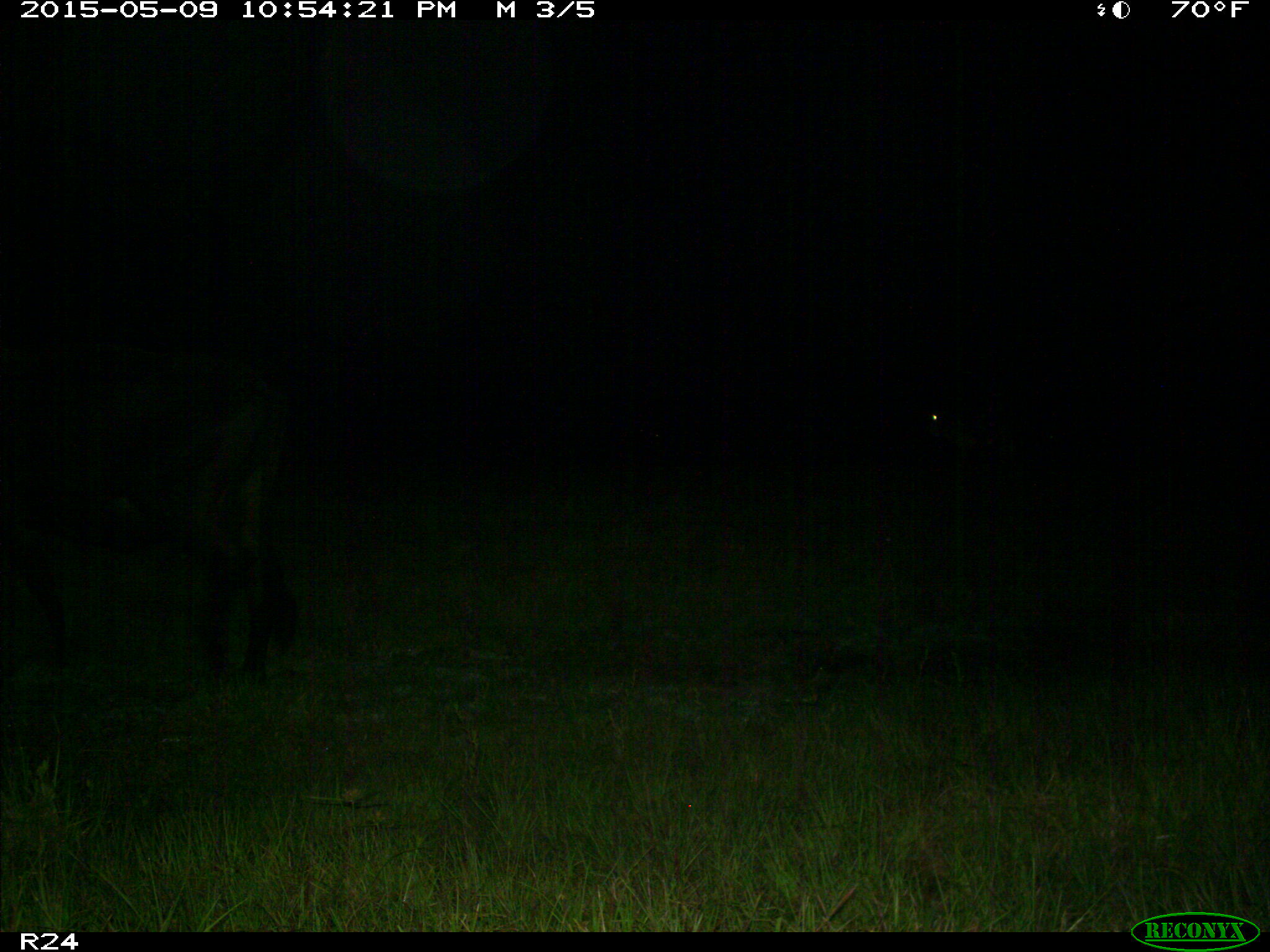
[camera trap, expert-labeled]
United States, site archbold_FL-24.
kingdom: Animalia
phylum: Chordata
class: Mammalia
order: Artiodactyla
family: Bovidae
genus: Bos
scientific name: Bos taurus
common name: domestic cow